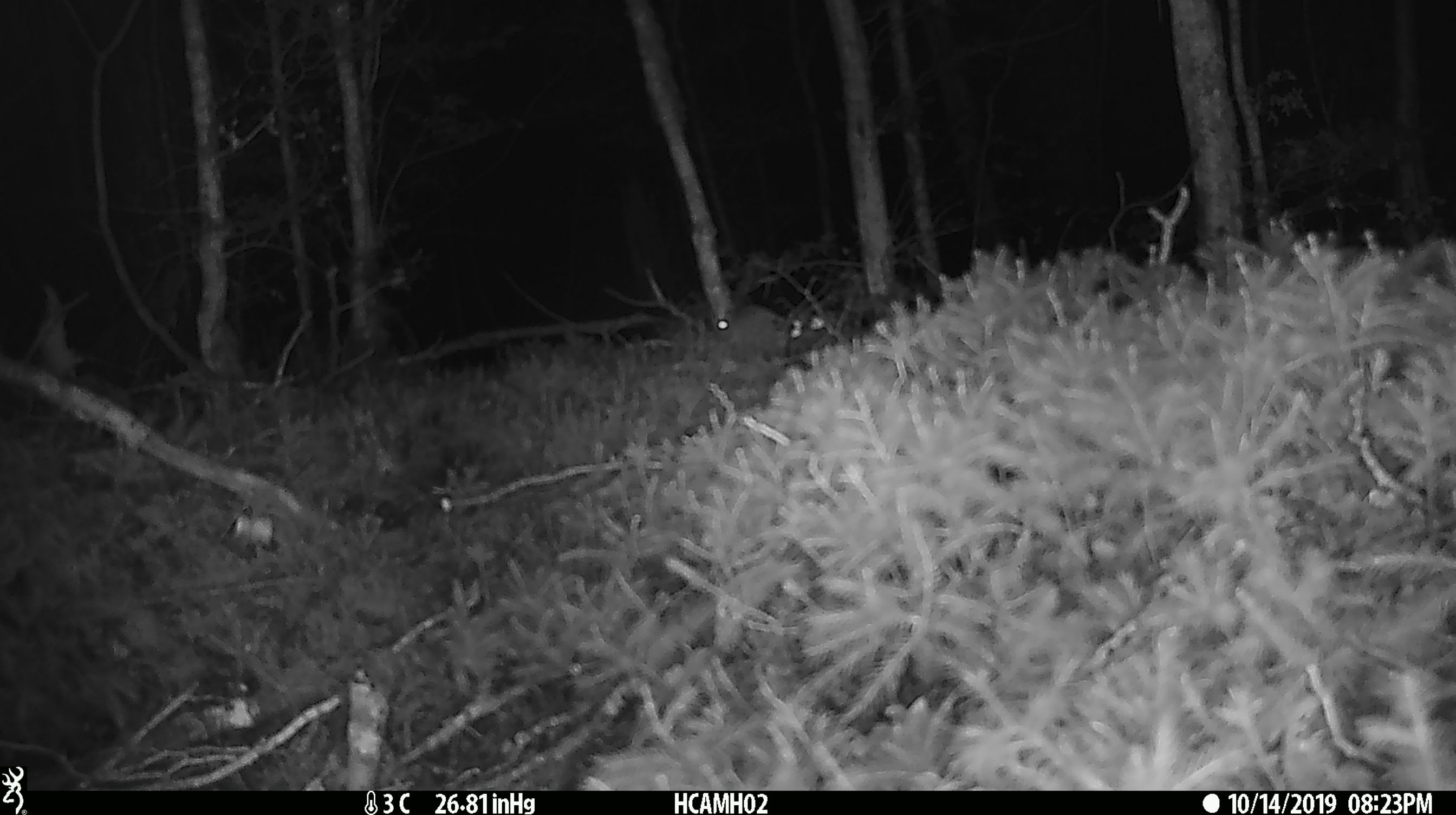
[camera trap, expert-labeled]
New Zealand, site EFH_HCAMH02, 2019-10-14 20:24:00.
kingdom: Animalia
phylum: Chordata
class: Mammalia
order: Rodentia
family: Muridae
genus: Mus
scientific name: Mus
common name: mouse